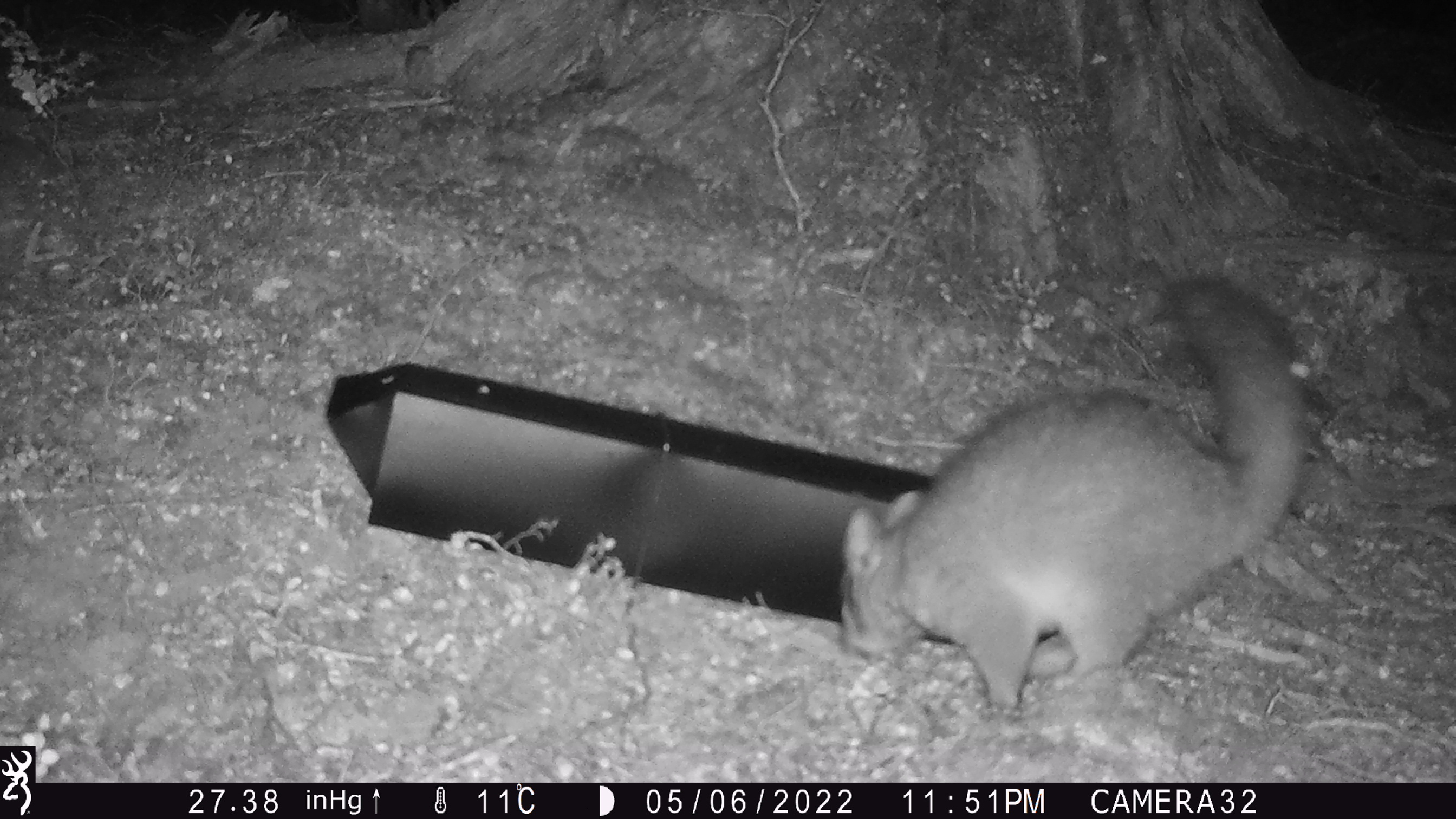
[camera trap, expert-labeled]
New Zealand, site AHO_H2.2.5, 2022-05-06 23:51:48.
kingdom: Animalia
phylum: Chordata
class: Mammalia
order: Diprotodontia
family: Phalangeridae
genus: Trichosurus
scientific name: Trichosurus vulpecula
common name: common brushtail possum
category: possum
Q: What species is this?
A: Possum (common brushtail possum) (Trichosurus vulpecula).